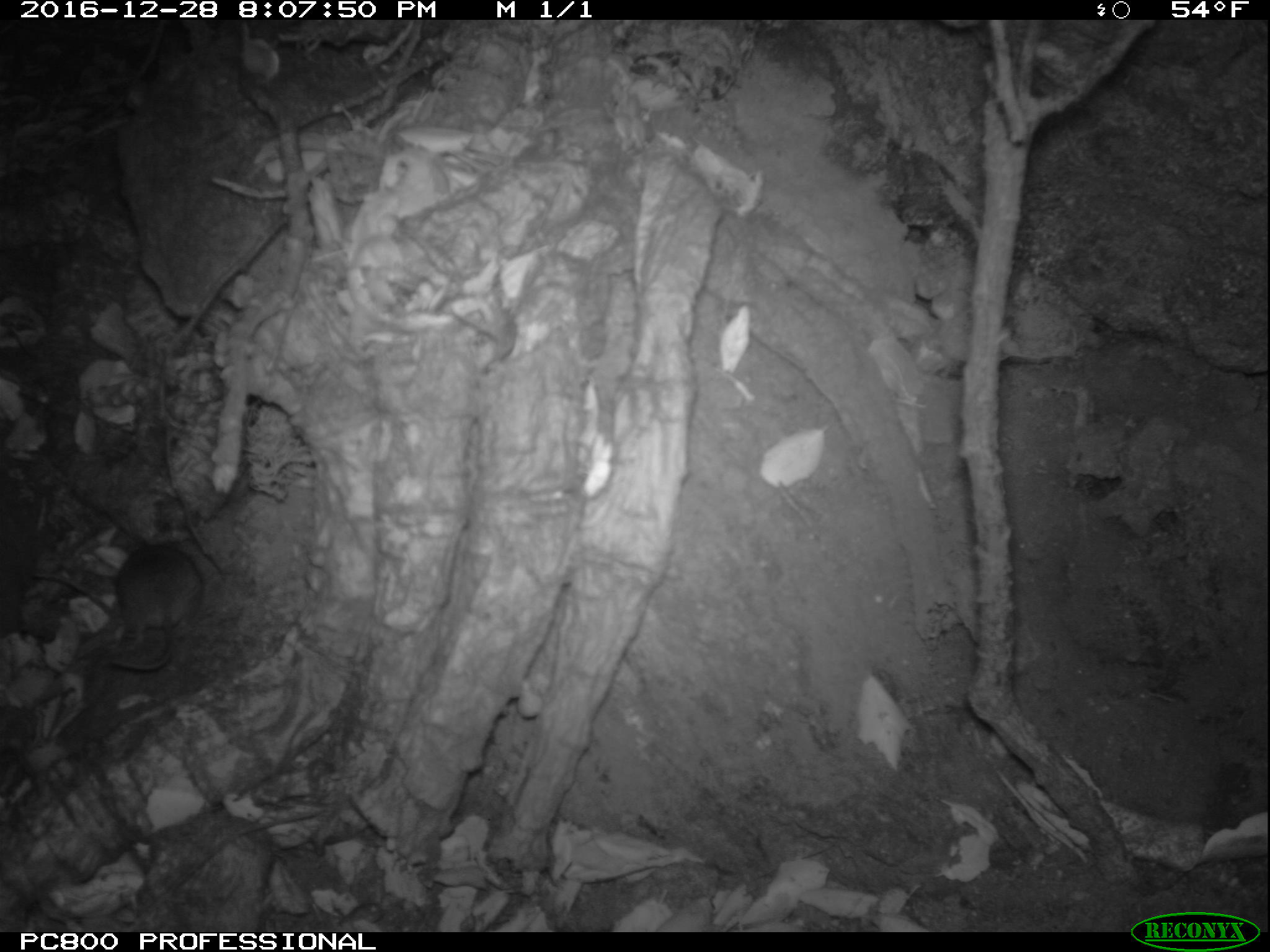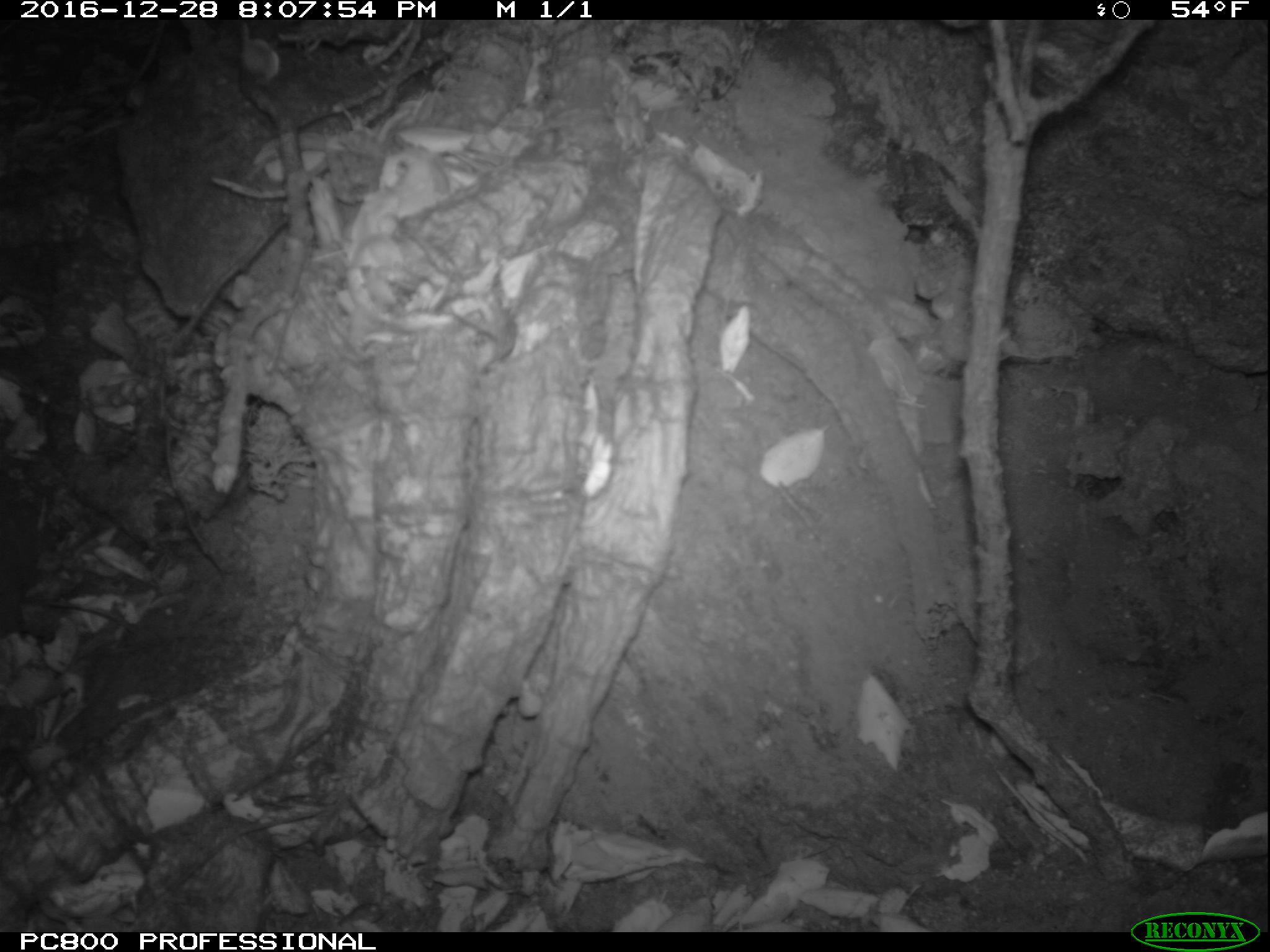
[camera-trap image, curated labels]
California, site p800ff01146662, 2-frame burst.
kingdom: Animalia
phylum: Chordata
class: Mammalia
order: Rodentia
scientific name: Rodentia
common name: rodent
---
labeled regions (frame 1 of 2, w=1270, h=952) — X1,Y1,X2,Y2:
rodent: 105,542,205,671